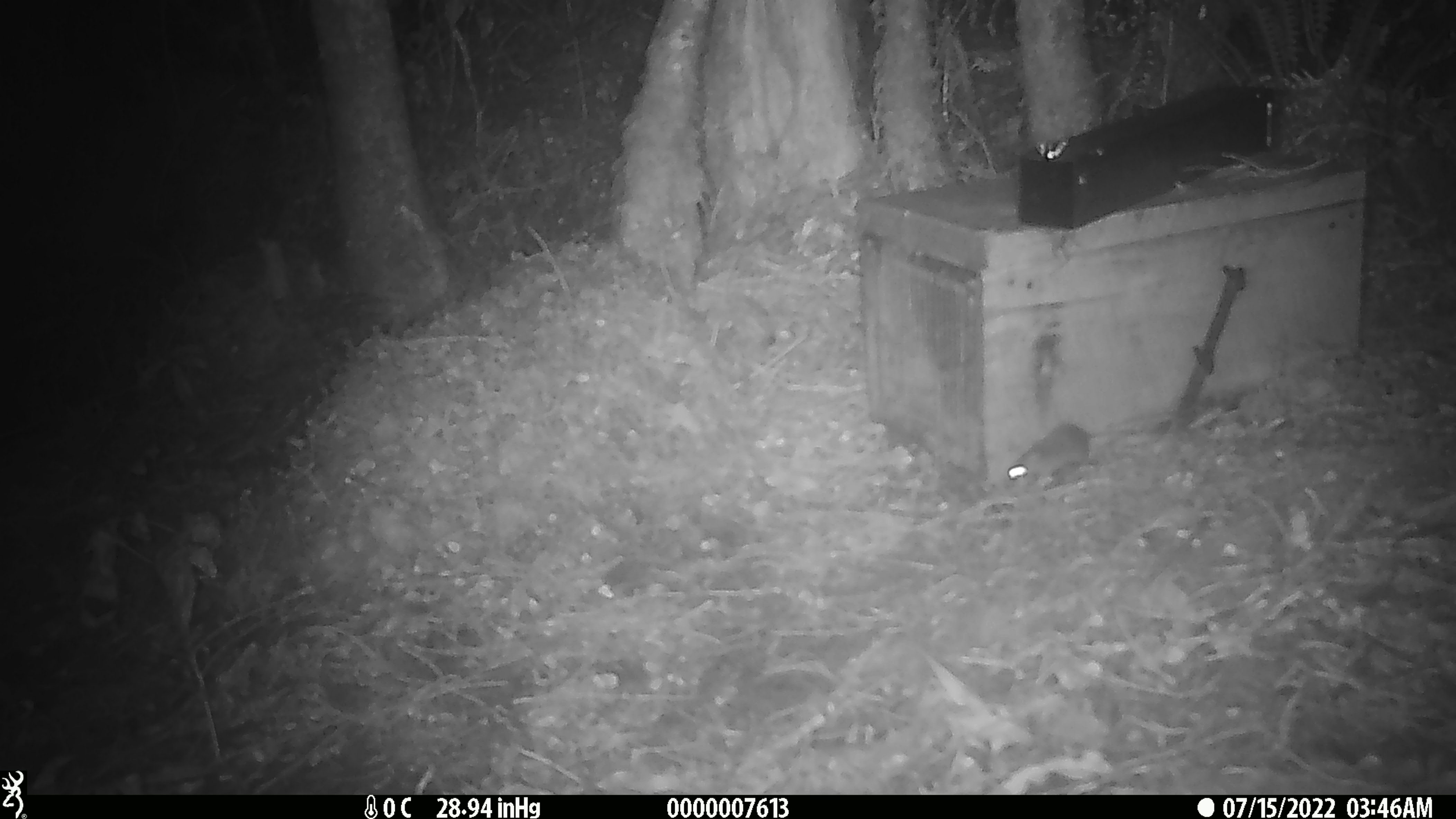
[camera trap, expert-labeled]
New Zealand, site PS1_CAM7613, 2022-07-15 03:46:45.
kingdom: Animalia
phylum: Chordata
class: Mammalia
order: Rodentia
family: Muridae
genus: Mus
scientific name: Mus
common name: mouse